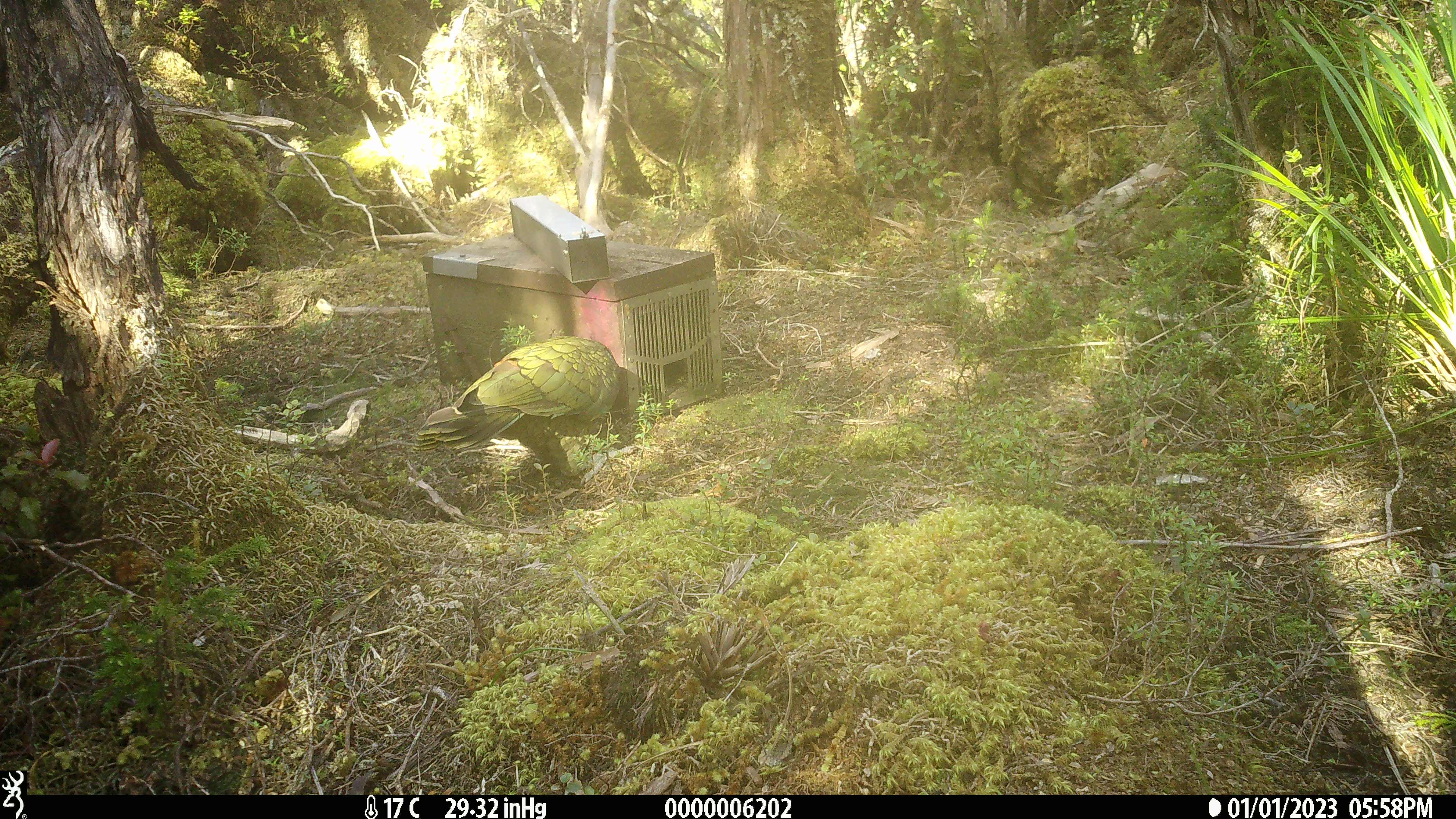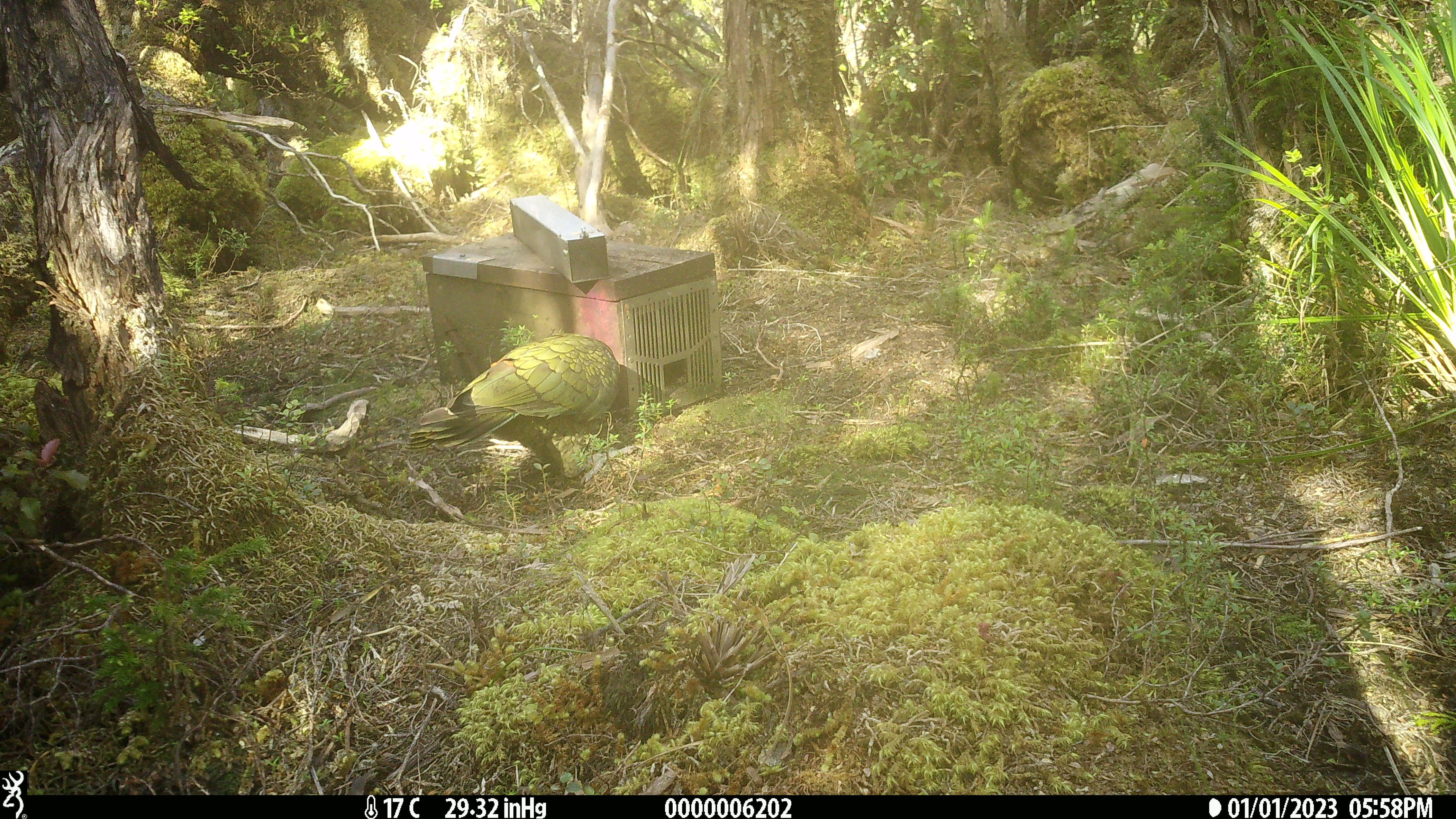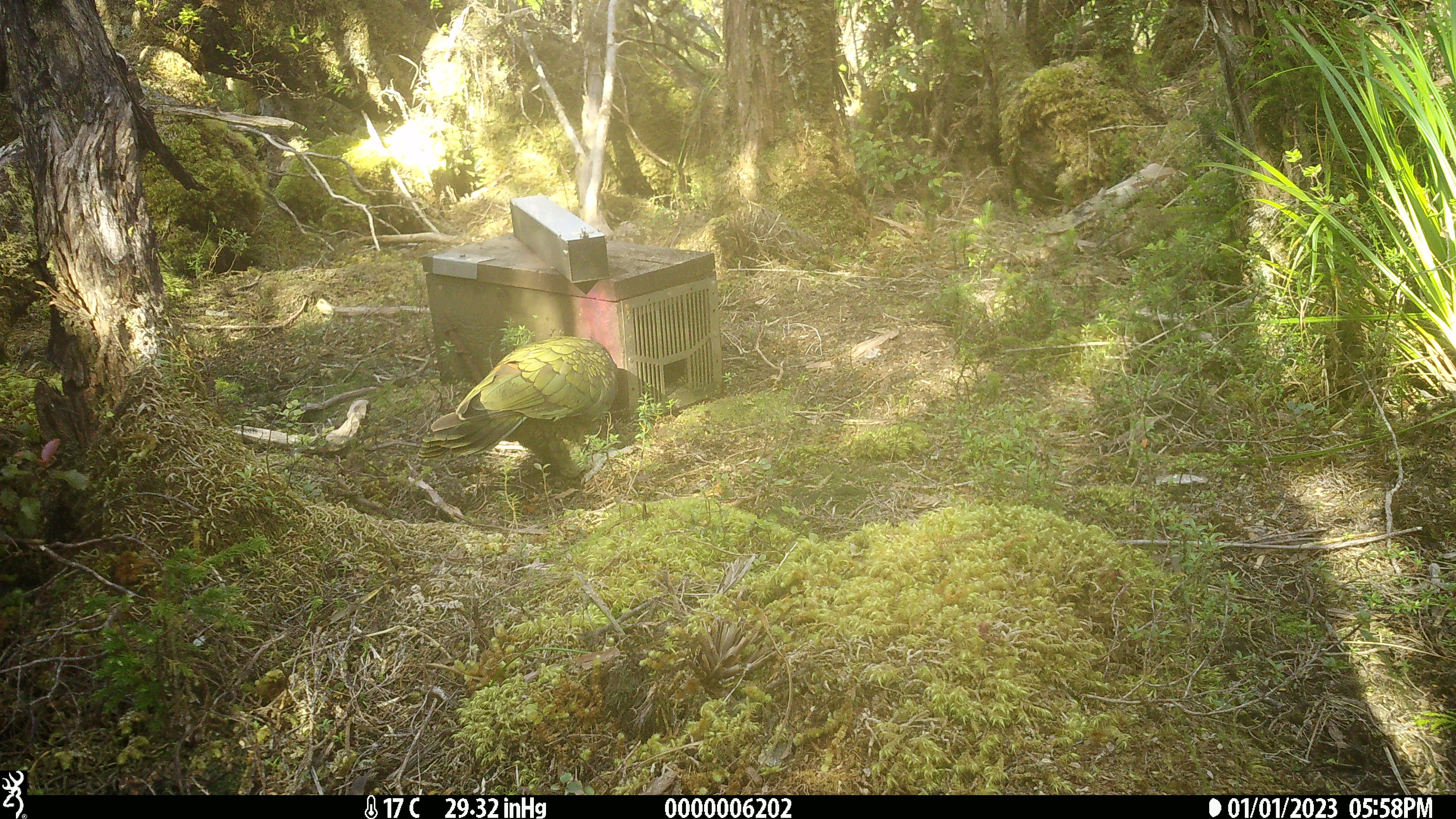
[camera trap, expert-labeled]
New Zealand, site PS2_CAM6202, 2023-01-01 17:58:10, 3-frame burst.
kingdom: Animalia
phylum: Chordata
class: Aves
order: Psittaciformes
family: Strigopidae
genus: Nestor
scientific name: Nestor notabilis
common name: kea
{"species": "kea (Nestor notabilis)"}